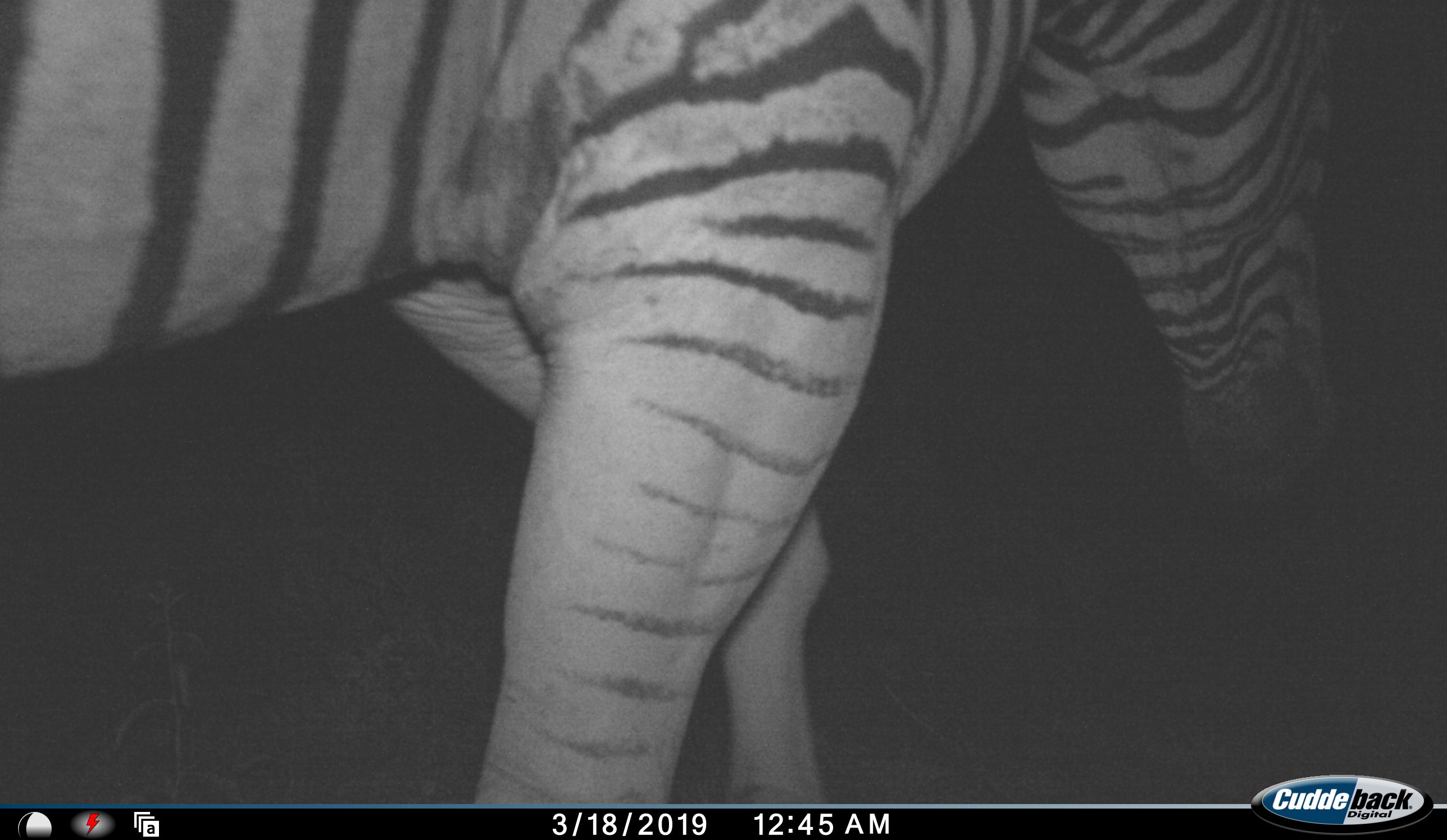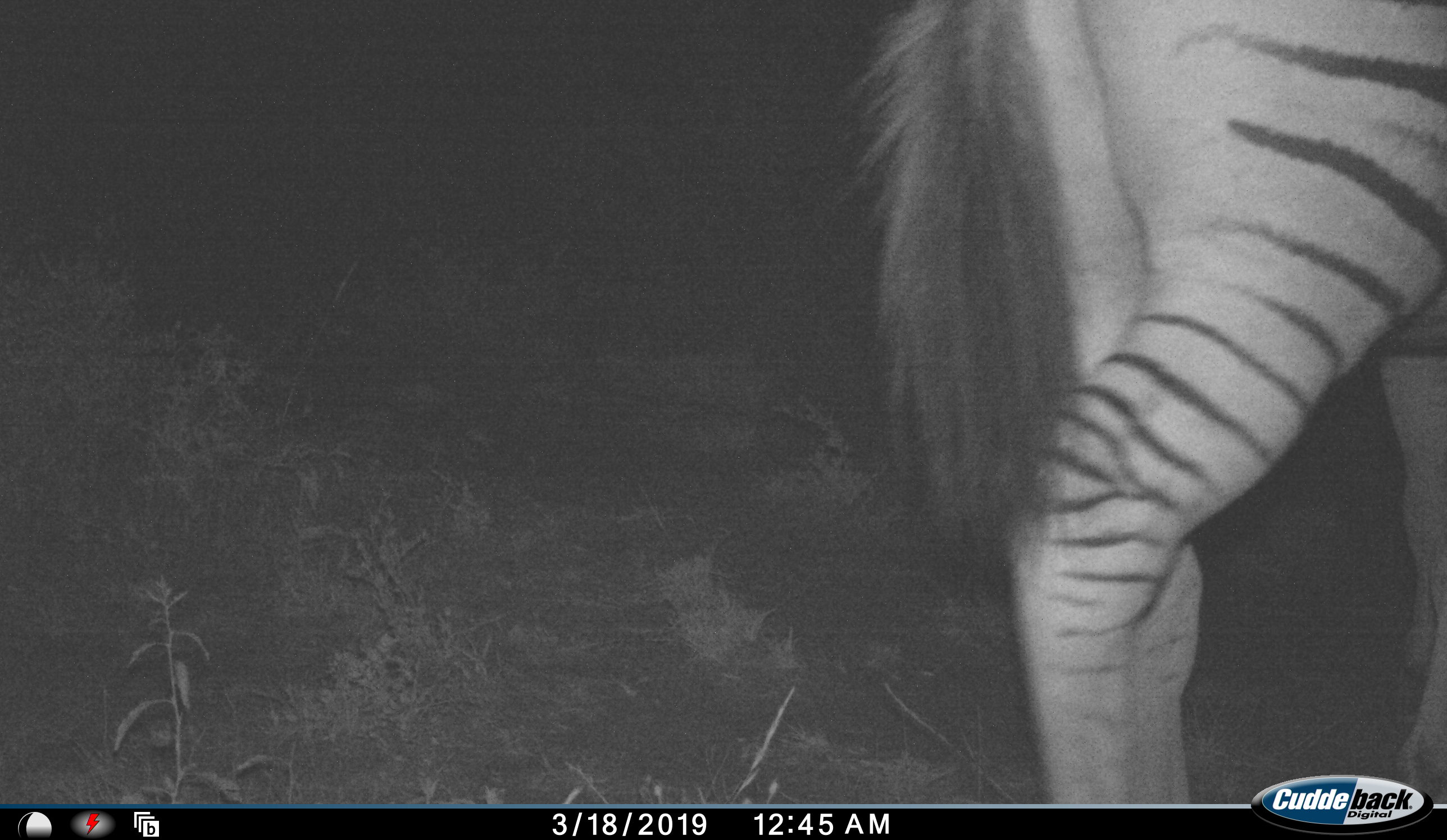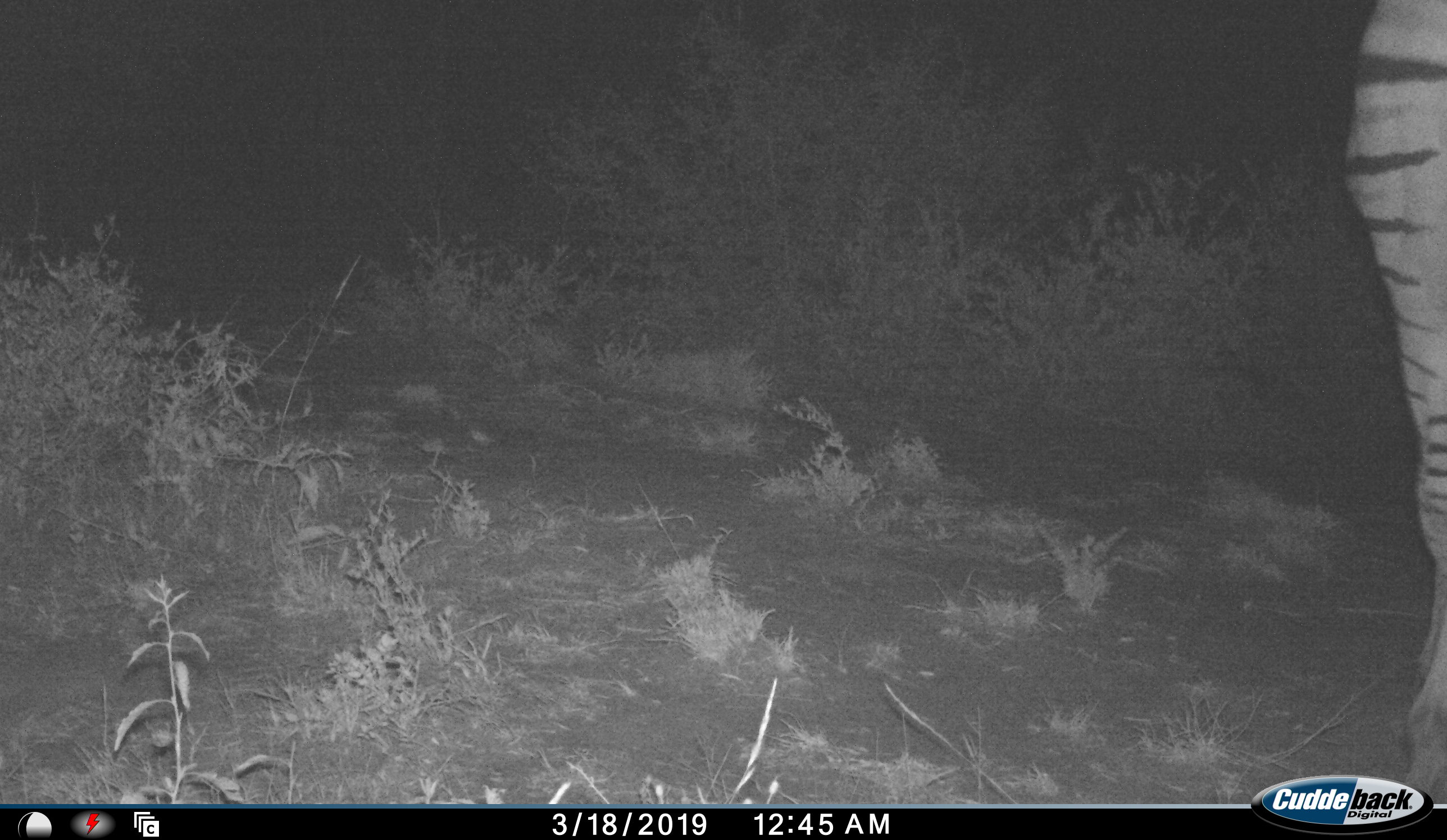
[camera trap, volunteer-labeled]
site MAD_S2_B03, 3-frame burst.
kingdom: Animalia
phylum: Chordata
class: Mammalia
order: Perissodactyla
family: Equidae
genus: Equus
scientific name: Equus quagga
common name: plains zebra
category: zebraplains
Zebraplains (plains zebra) (Equus quagga), count 1. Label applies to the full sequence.